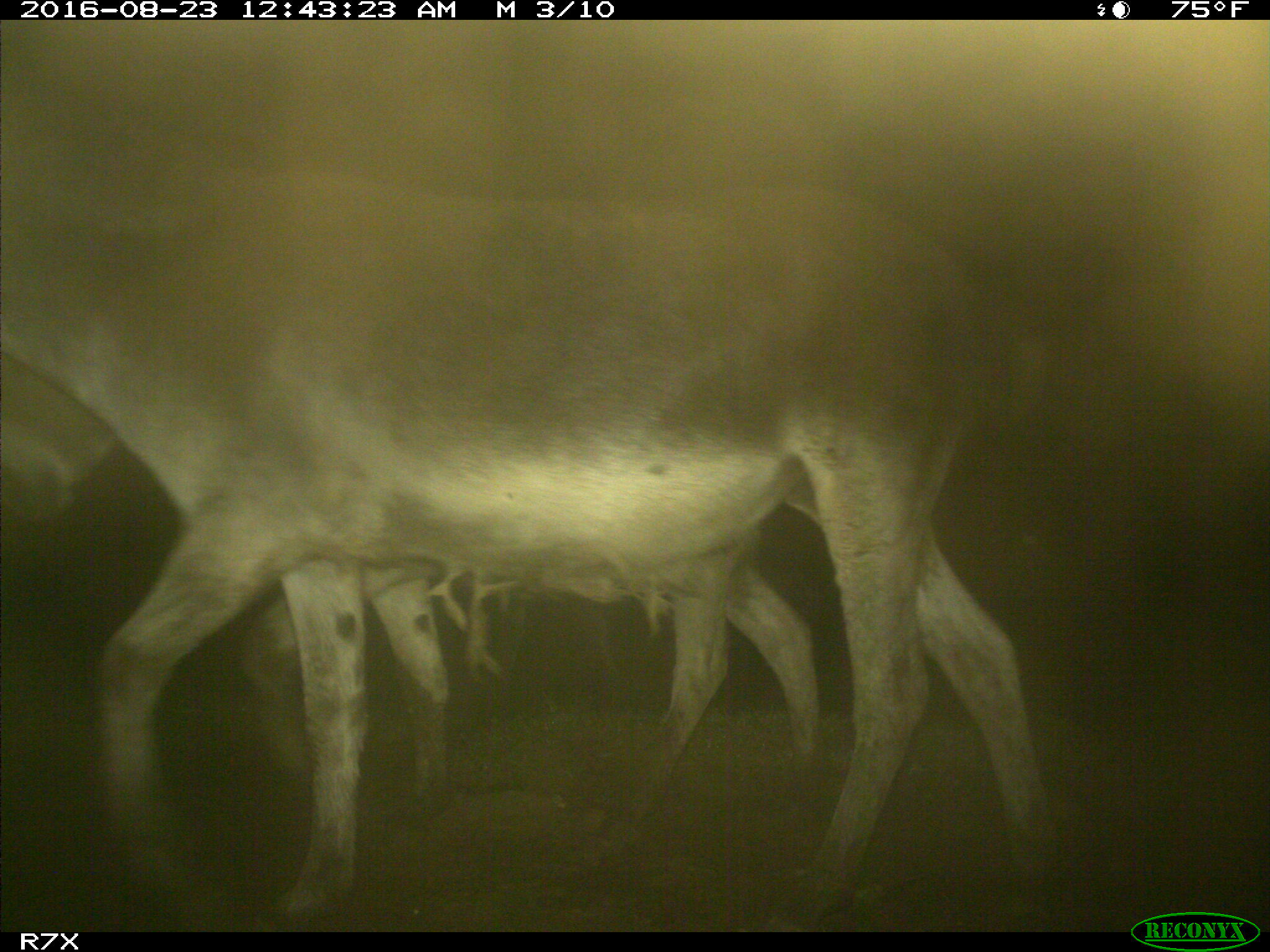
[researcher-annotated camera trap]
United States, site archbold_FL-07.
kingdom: Animalia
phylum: Chordata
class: Mammalia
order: Perissodactyla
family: Equidae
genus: Equus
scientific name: Equus africanus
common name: african wild ass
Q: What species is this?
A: Equus africanus (african wild ass).